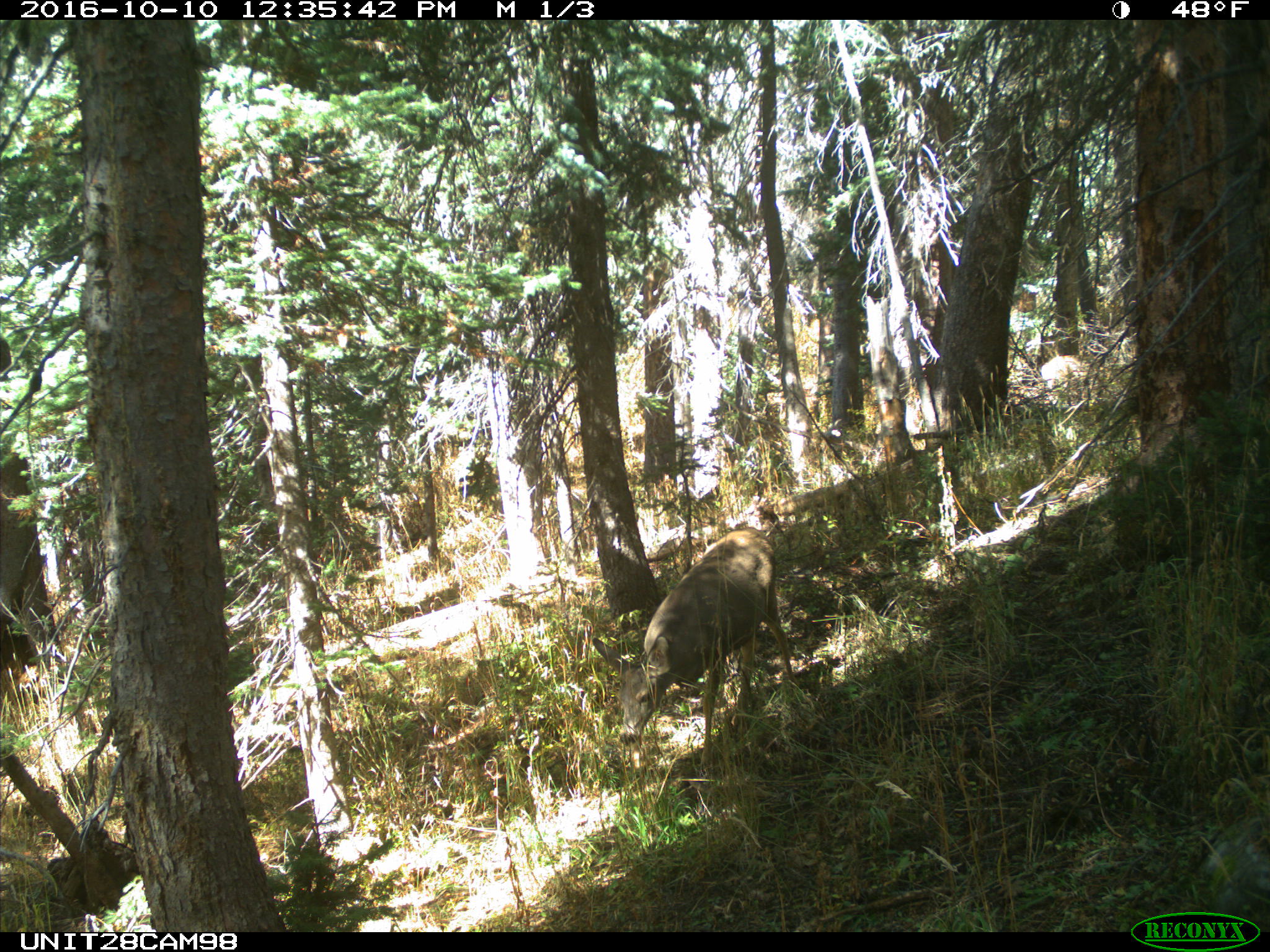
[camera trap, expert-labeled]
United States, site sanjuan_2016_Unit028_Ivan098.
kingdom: Animalia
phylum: Chordata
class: Mammalia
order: Artiodactyla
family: Cervidae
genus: Odocoileus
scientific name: Odocoileus hemionus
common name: mule deer